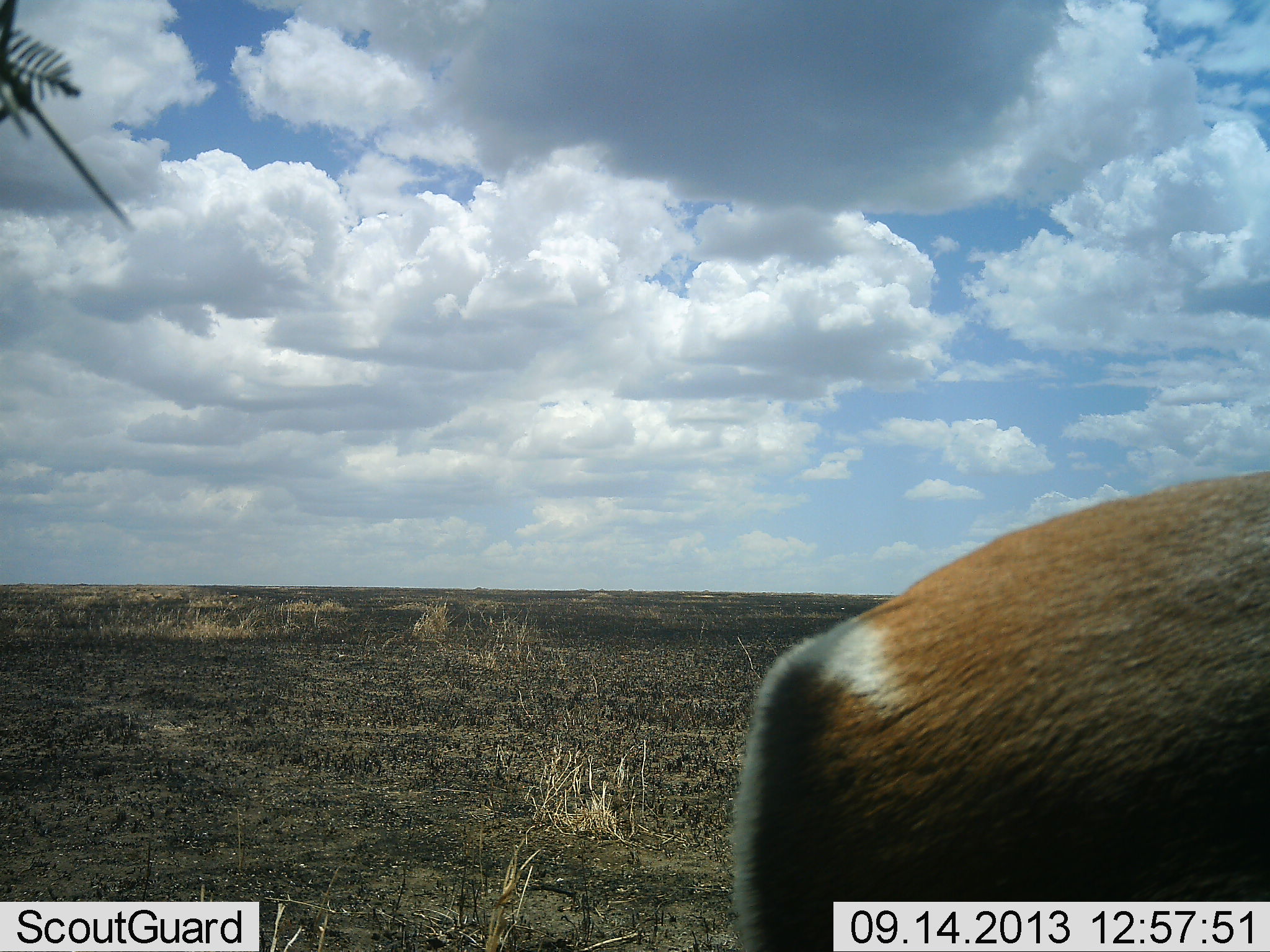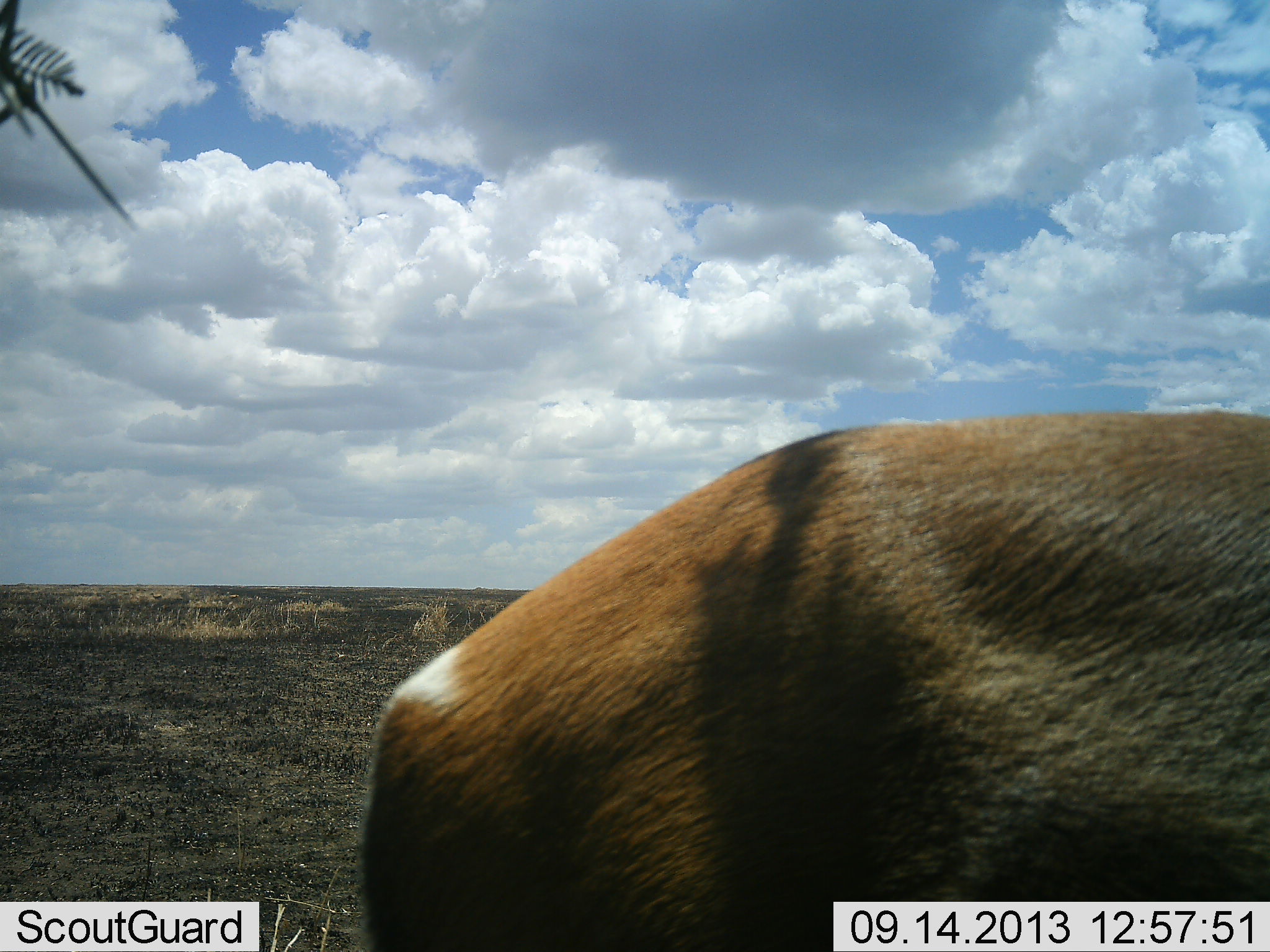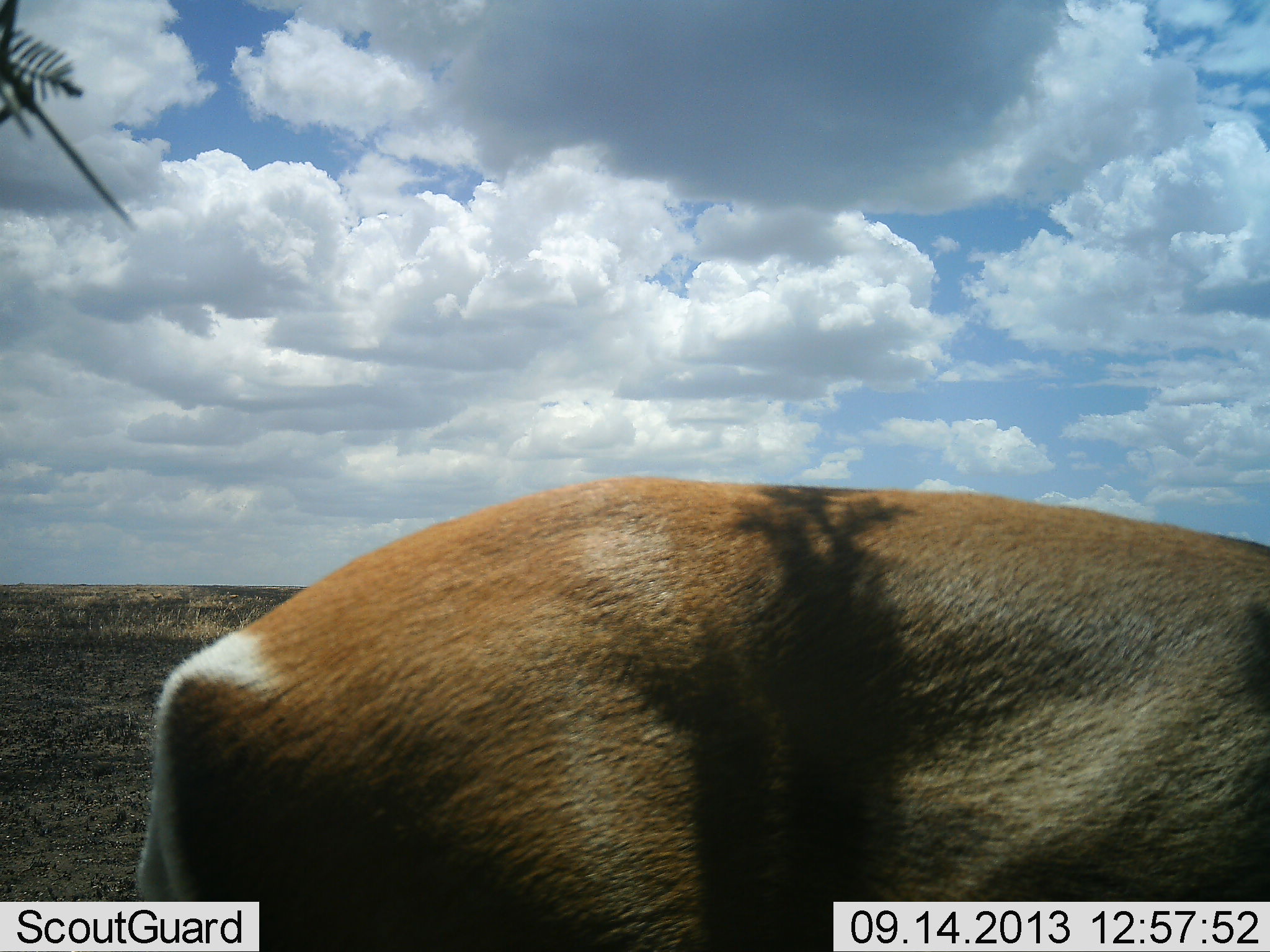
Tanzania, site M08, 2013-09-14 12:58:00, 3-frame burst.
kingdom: Animalia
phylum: Chordata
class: Mammalia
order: Artiodactyla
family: Bovidae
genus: Nanger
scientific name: Nanger granti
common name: grant's gazelle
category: gazellegrants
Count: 1.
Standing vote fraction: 25%.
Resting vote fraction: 0%.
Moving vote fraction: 83%.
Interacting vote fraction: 0%.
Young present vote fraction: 0%.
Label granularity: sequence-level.